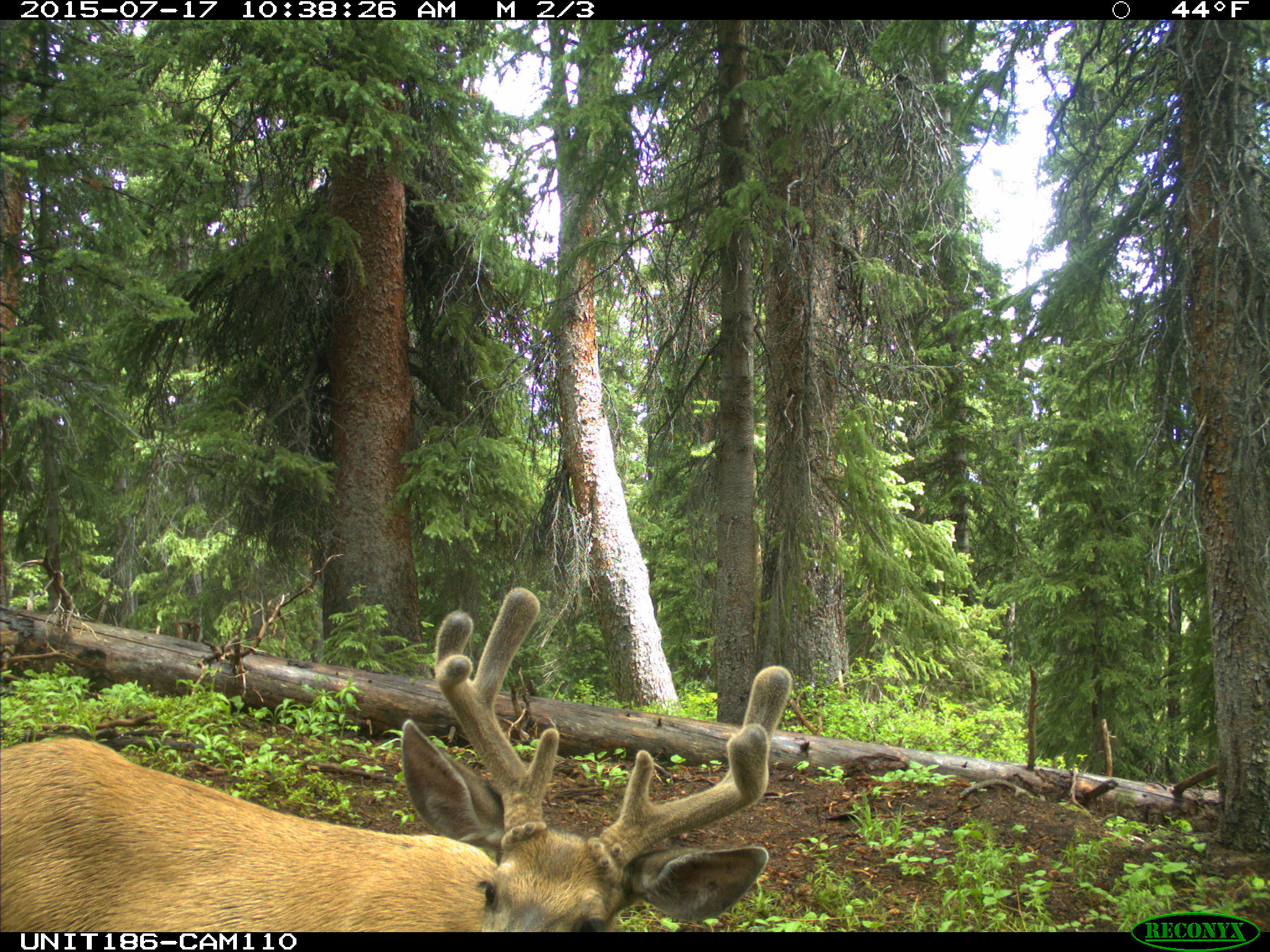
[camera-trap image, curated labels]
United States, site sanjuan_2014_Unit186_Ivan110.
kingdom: Animalia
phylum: Chordata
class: Mammalia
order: Artiodactyla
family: Cervidae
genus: Odocoileus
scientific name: Odocoileus hemionus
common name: mule deer